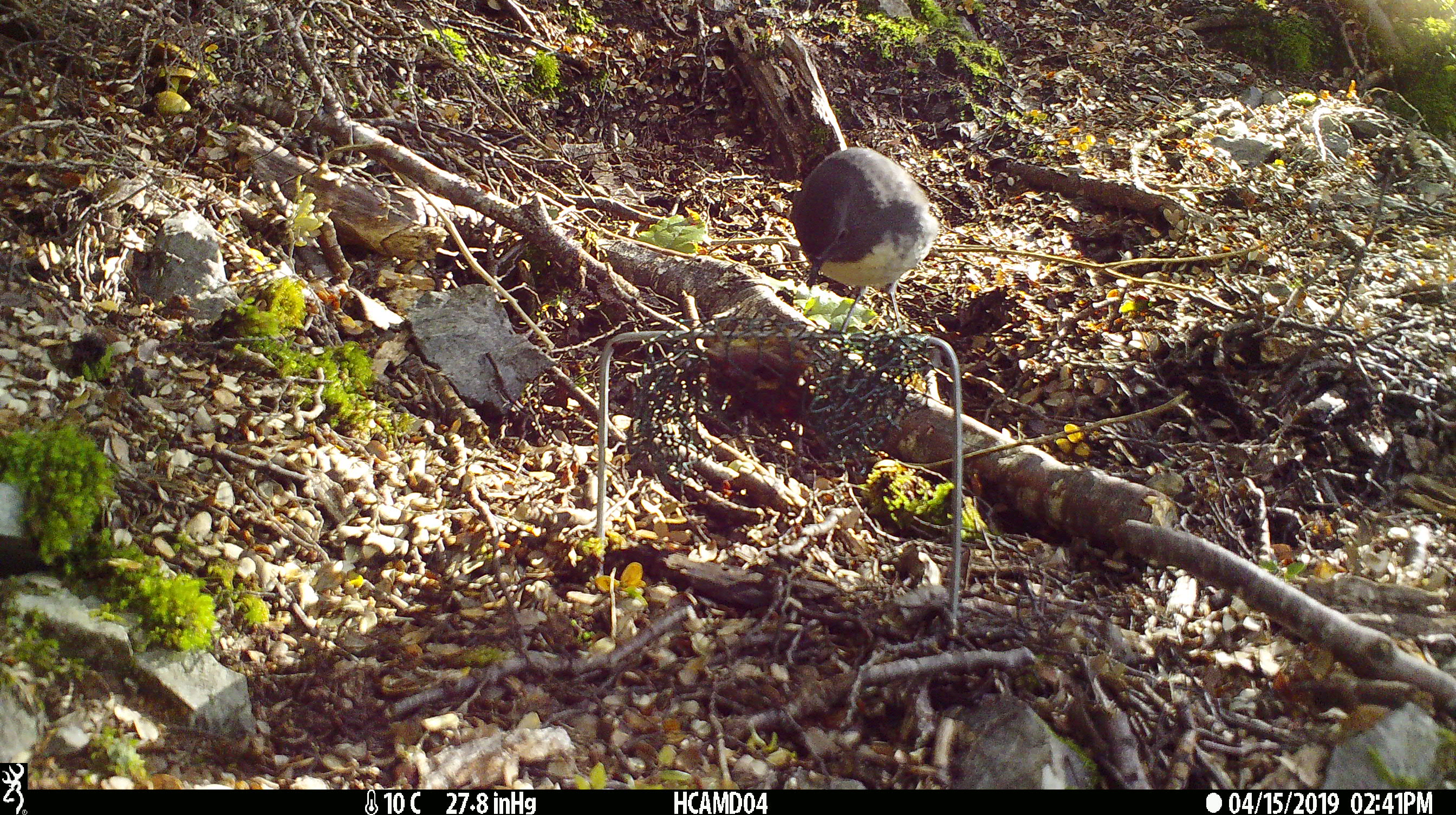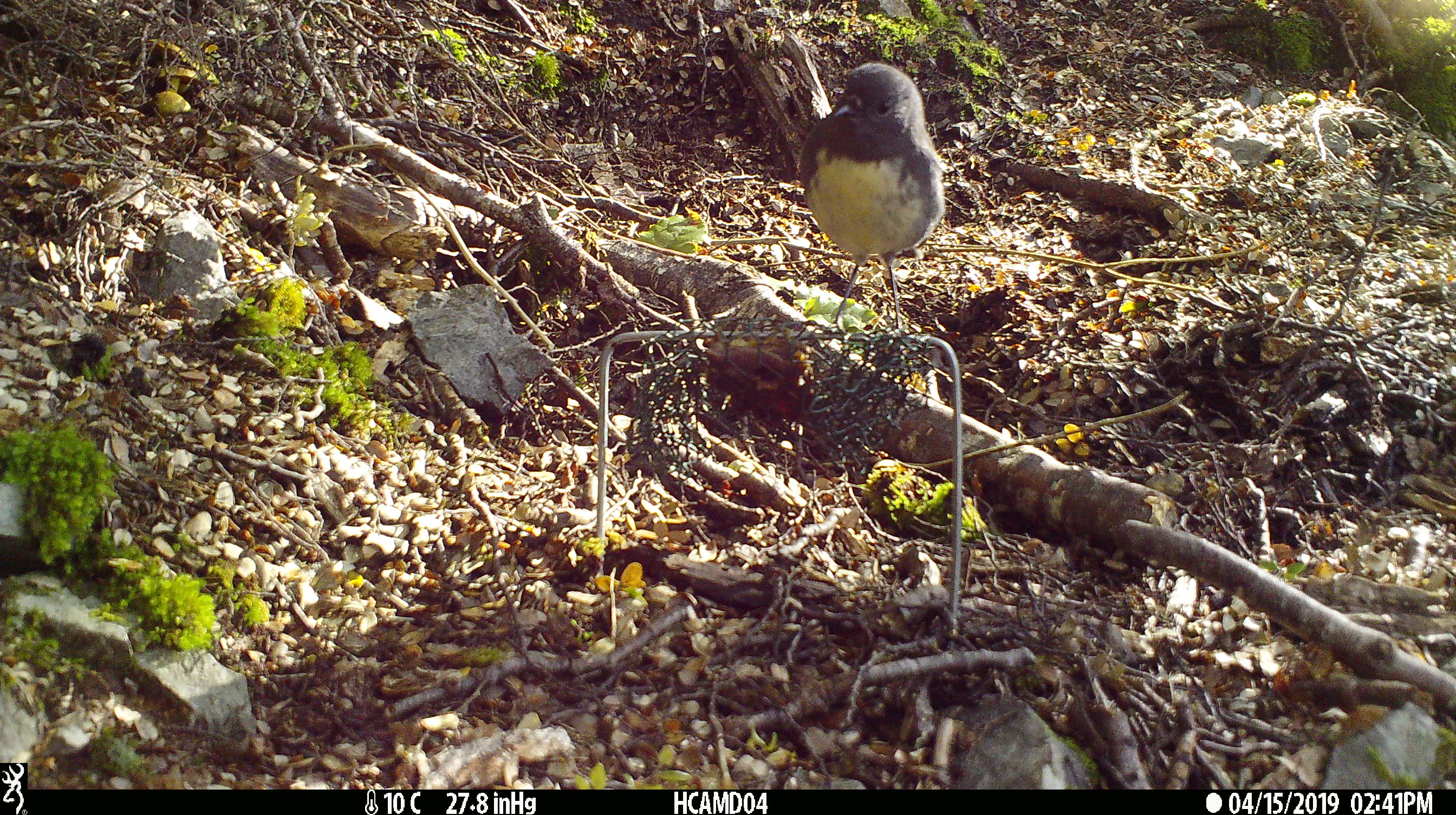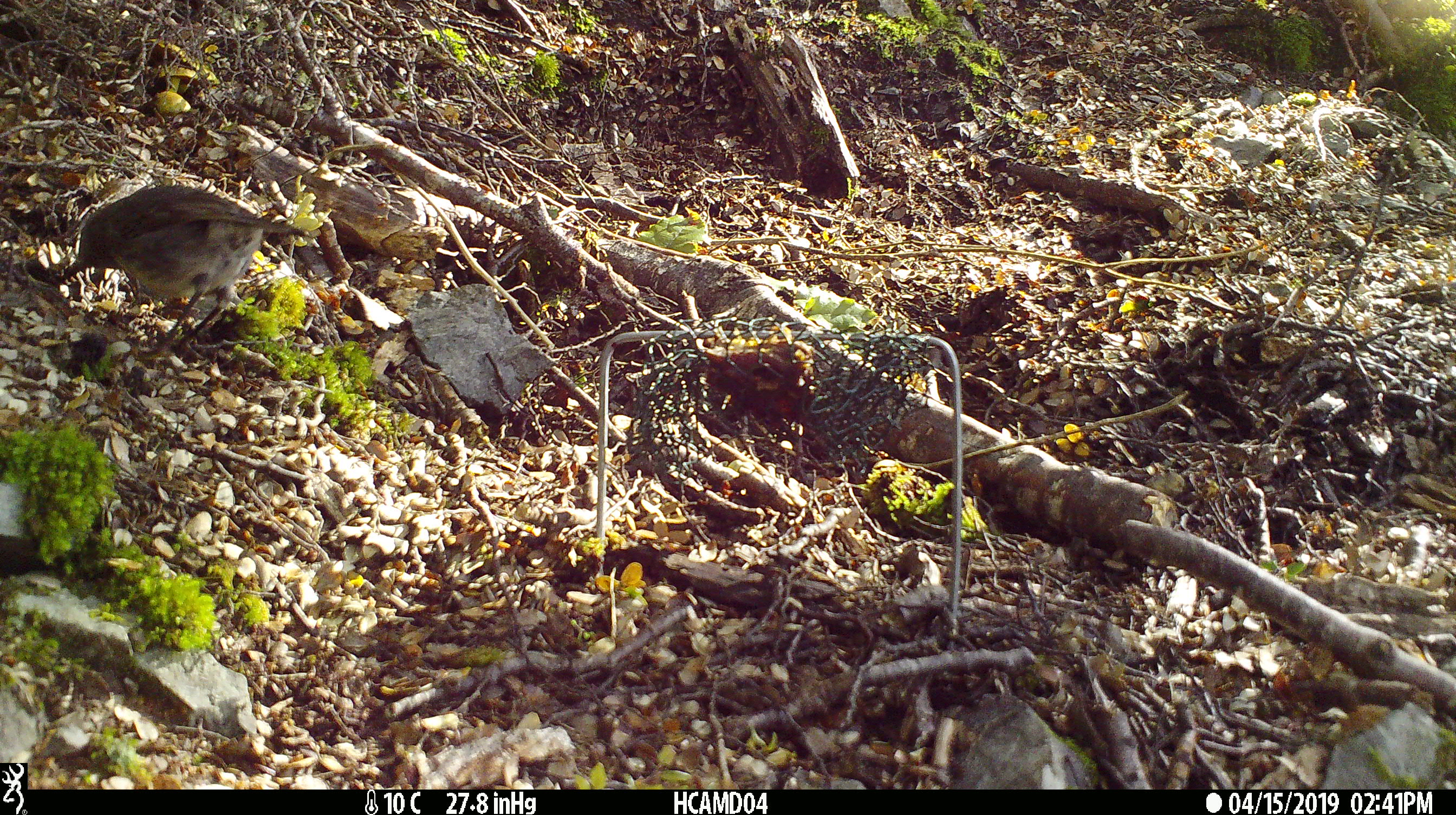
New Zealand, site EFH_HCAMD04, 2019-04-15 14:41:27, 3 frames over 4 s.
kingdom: Animalia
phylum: Chordata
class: Aves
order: Passeriformes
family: Petroicidae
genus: Petroica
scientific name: Petroica australis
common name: new zealand robin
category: robin